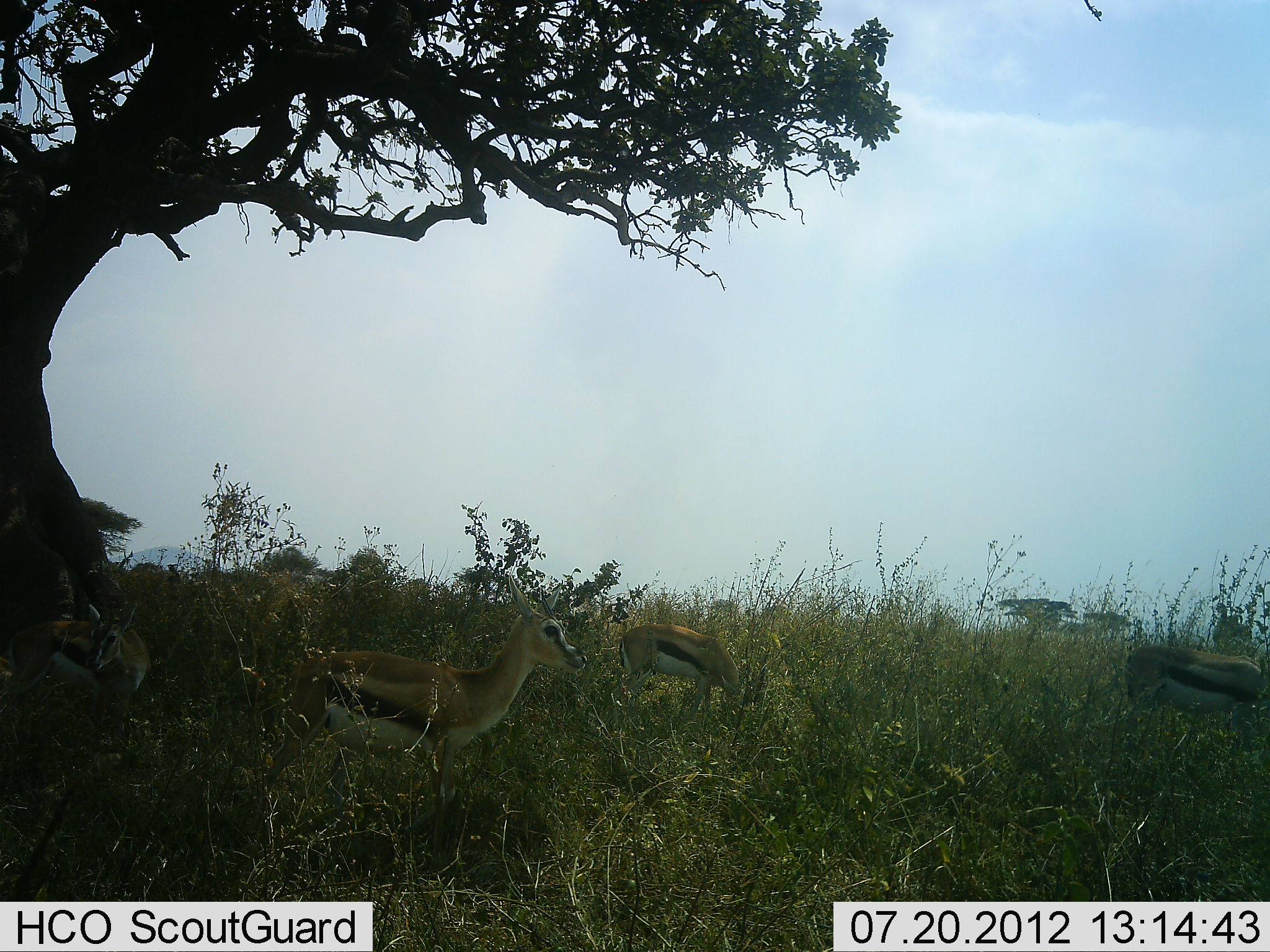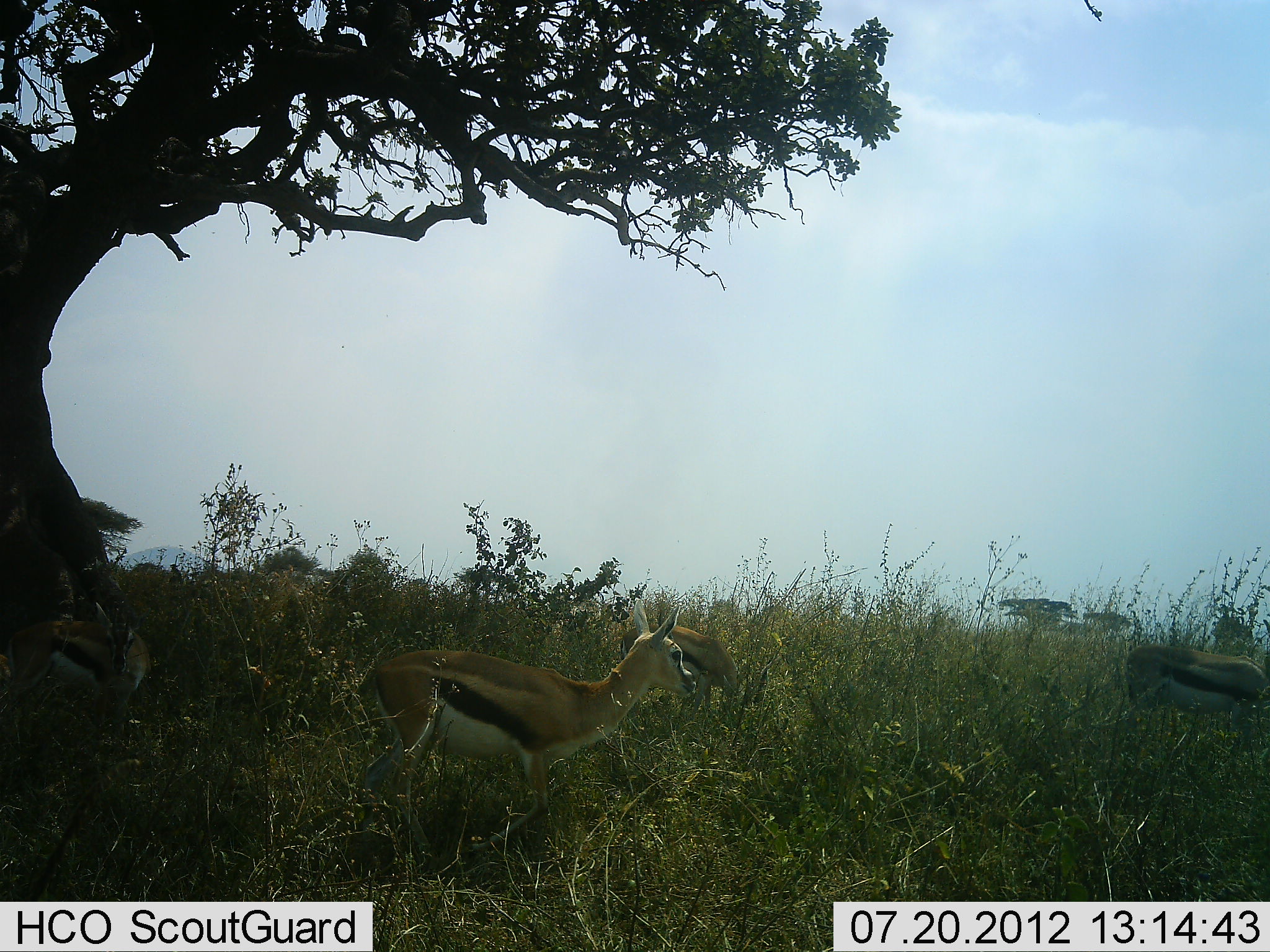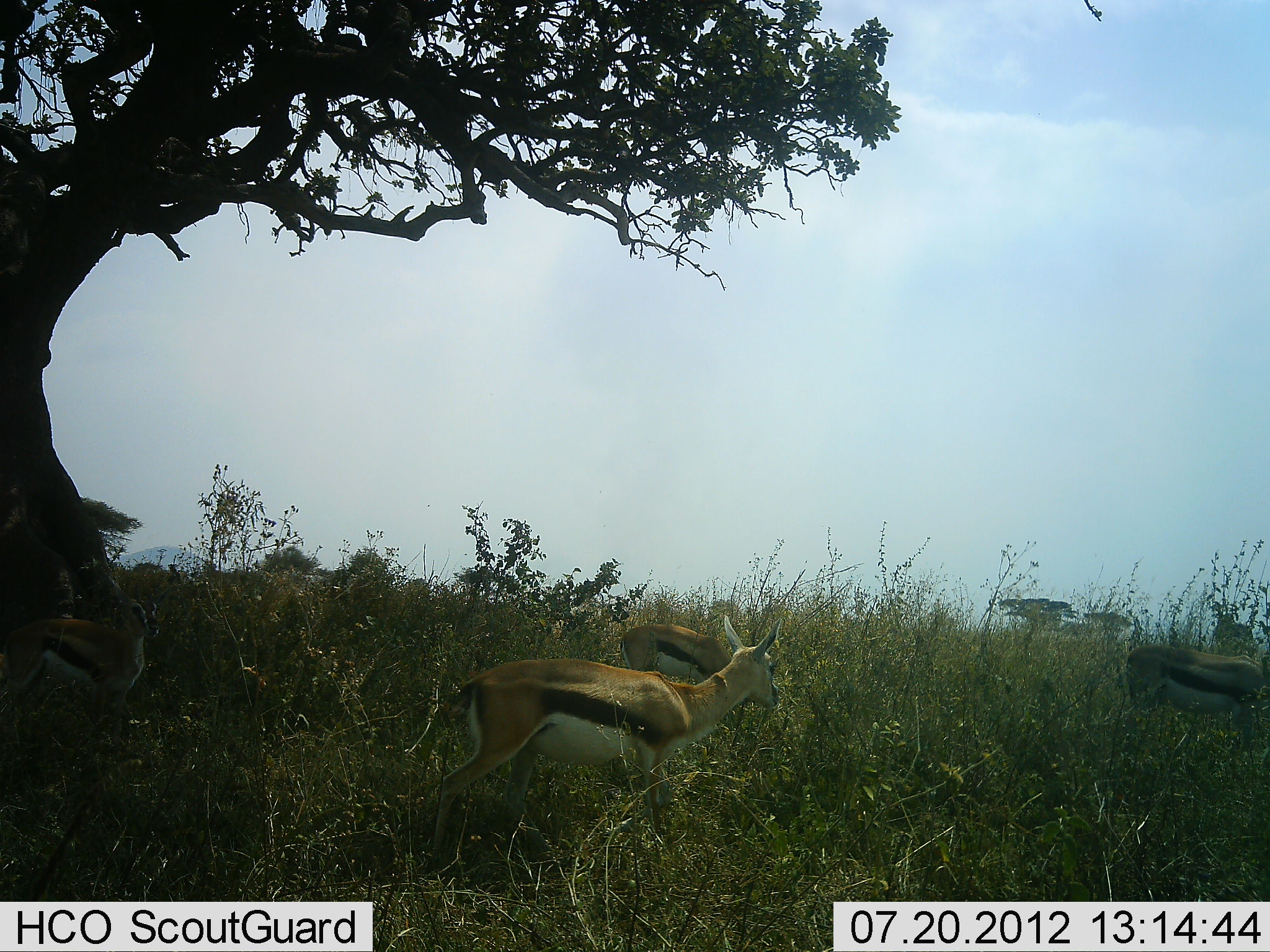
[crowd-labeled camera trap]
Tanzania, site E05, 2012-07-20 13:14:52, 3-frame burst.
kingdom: Animalia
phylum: Chordata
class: Mammalia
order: Artiodactyla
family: Bovidae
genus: Eudorcas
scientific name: Eudorcas thomsonii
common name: thomson's gazelle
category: gazellethomsons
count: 4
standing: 50%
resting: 0%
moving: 80%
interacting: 0%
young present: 10%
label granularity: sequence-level